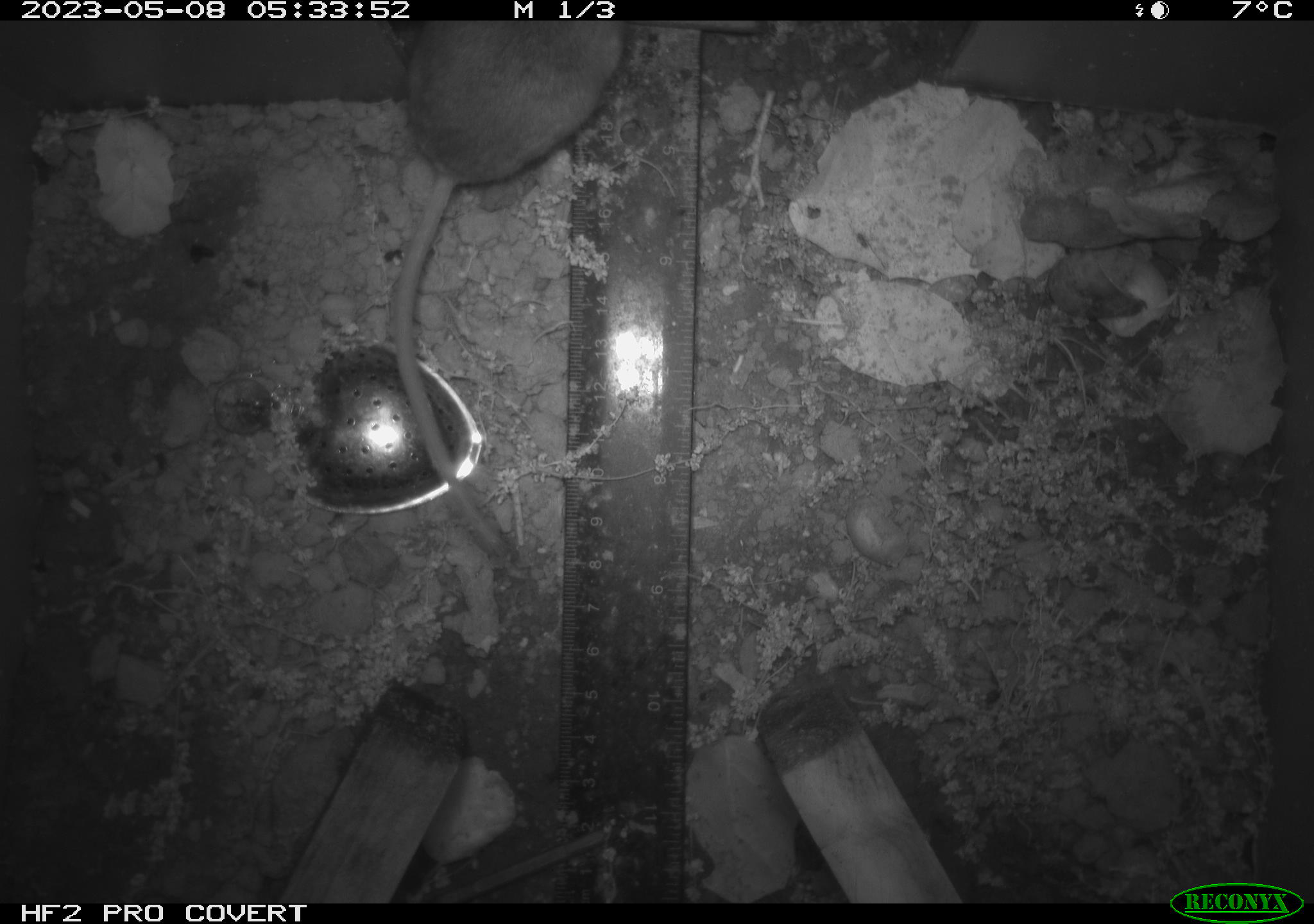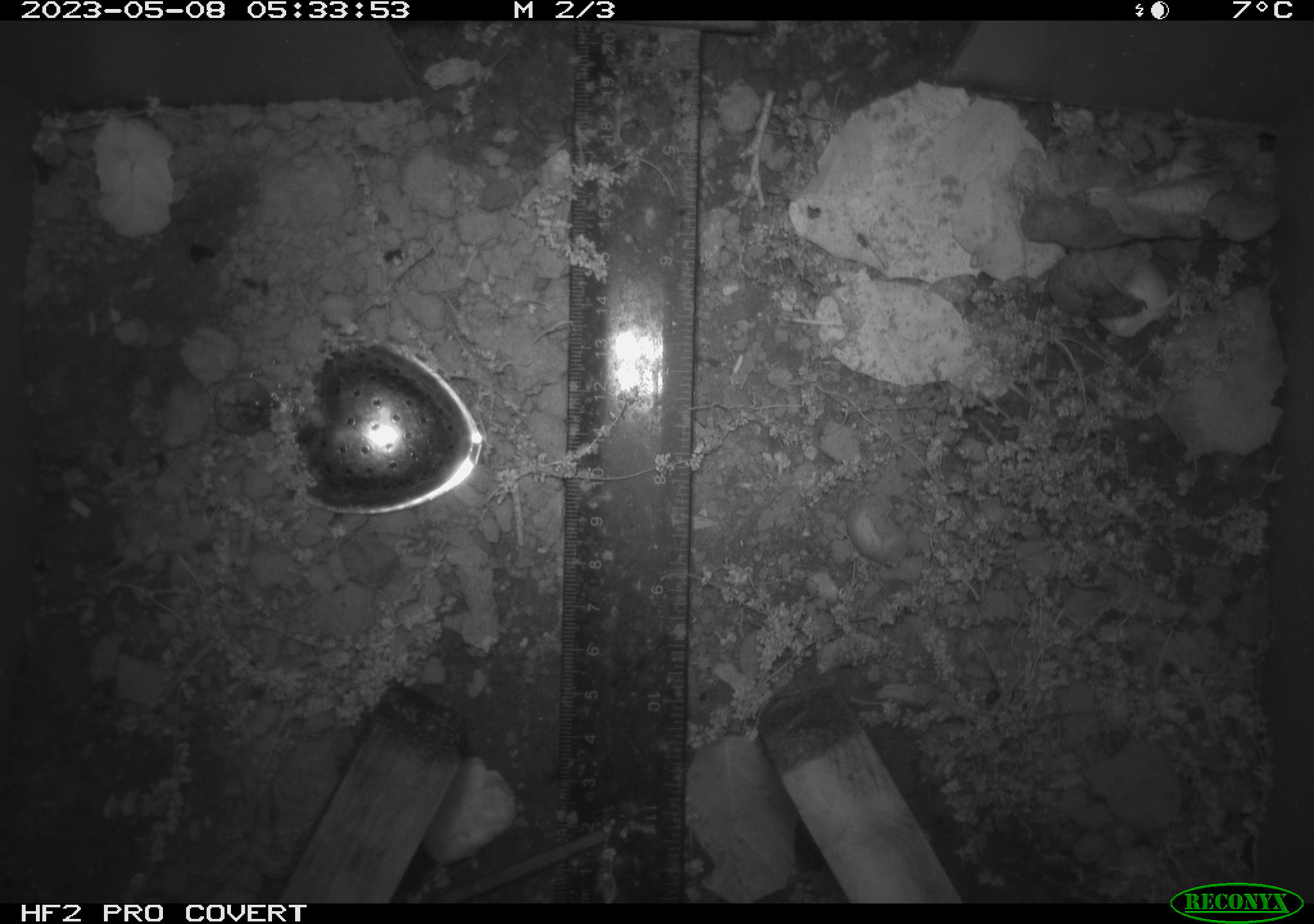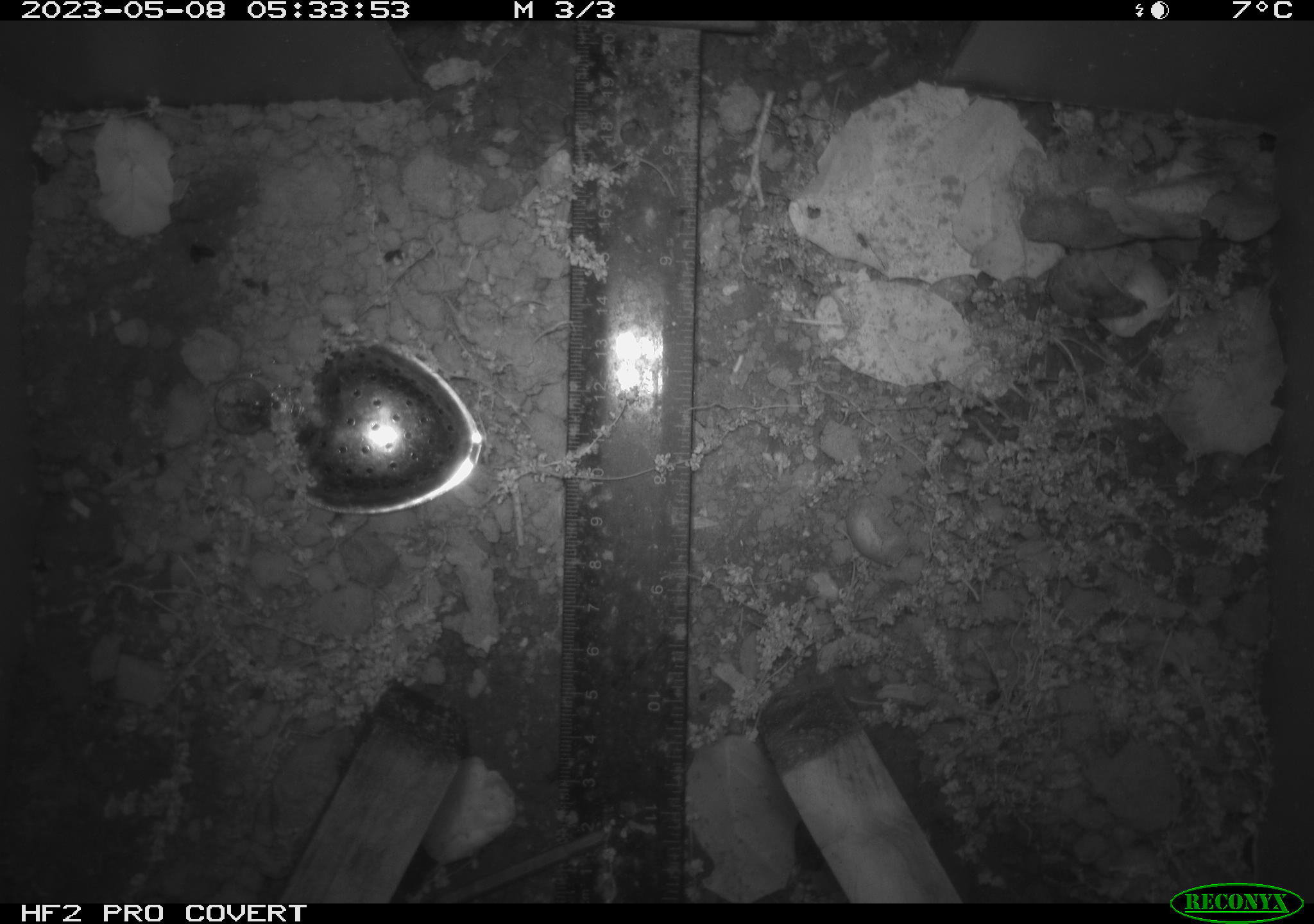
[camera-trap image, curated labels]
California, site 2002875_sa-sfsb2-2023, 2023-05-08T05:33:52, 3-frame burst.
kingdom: Animalia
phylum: Chordata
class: Mammalia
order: Rodentia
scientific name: Rodentia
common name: mouse species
Mouse species (Rodentia).